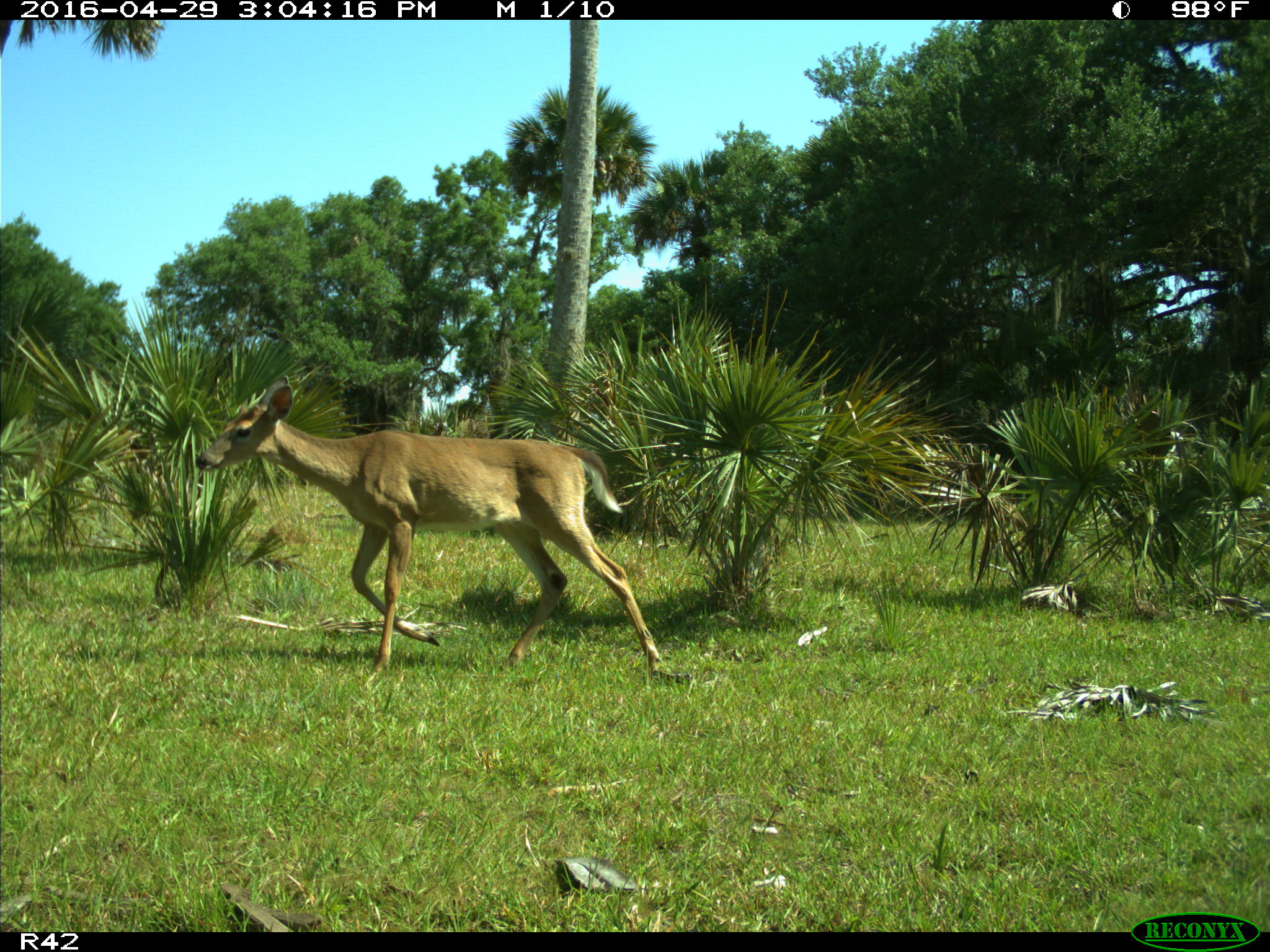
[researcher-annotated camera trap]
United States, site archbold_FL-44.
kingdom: Animalia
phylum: Chordata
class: Mammalia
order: Artiodactyla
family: Cervidae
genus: Odocoileus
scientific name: Odocoileus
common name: deer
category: unidentified deer